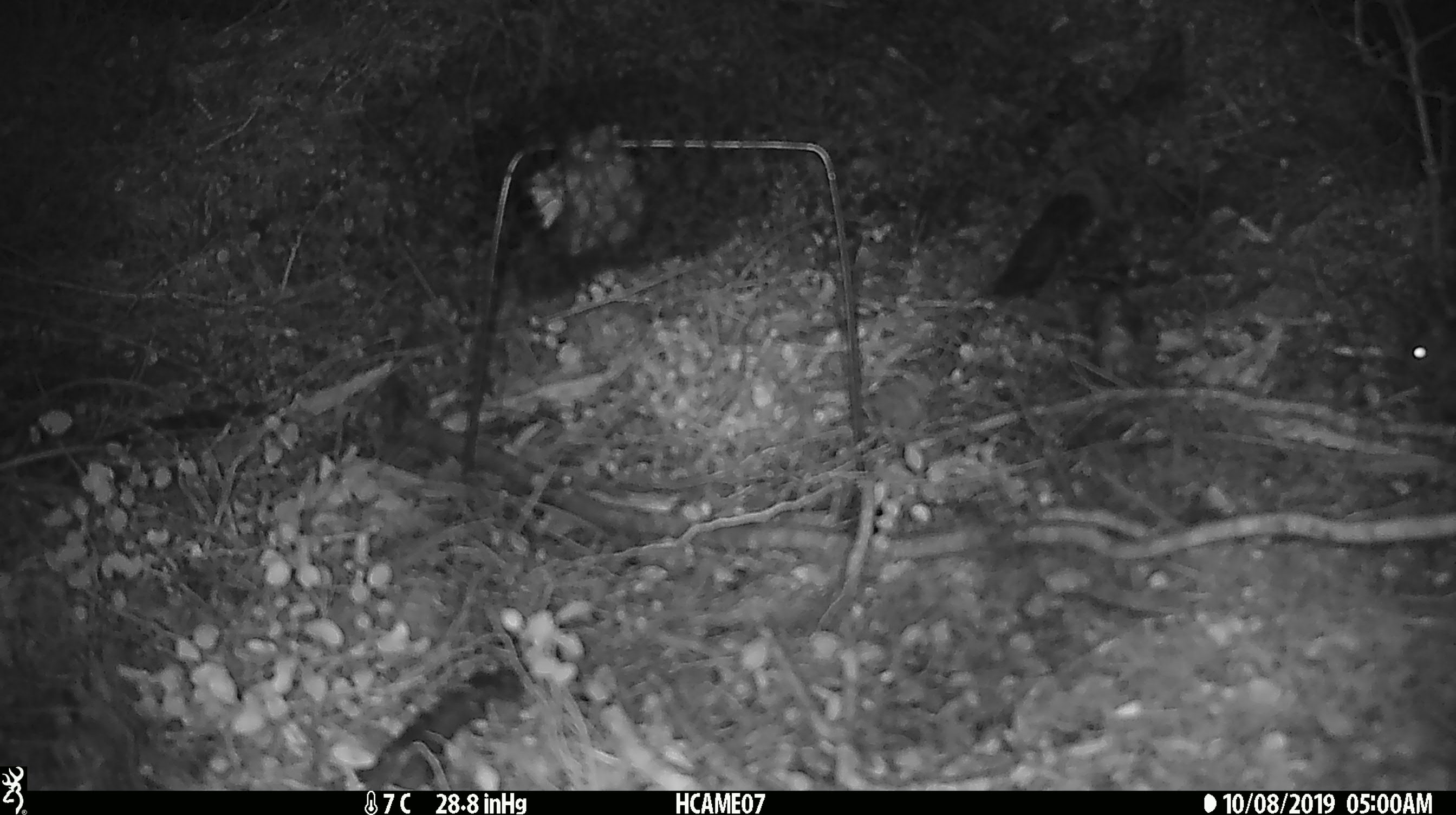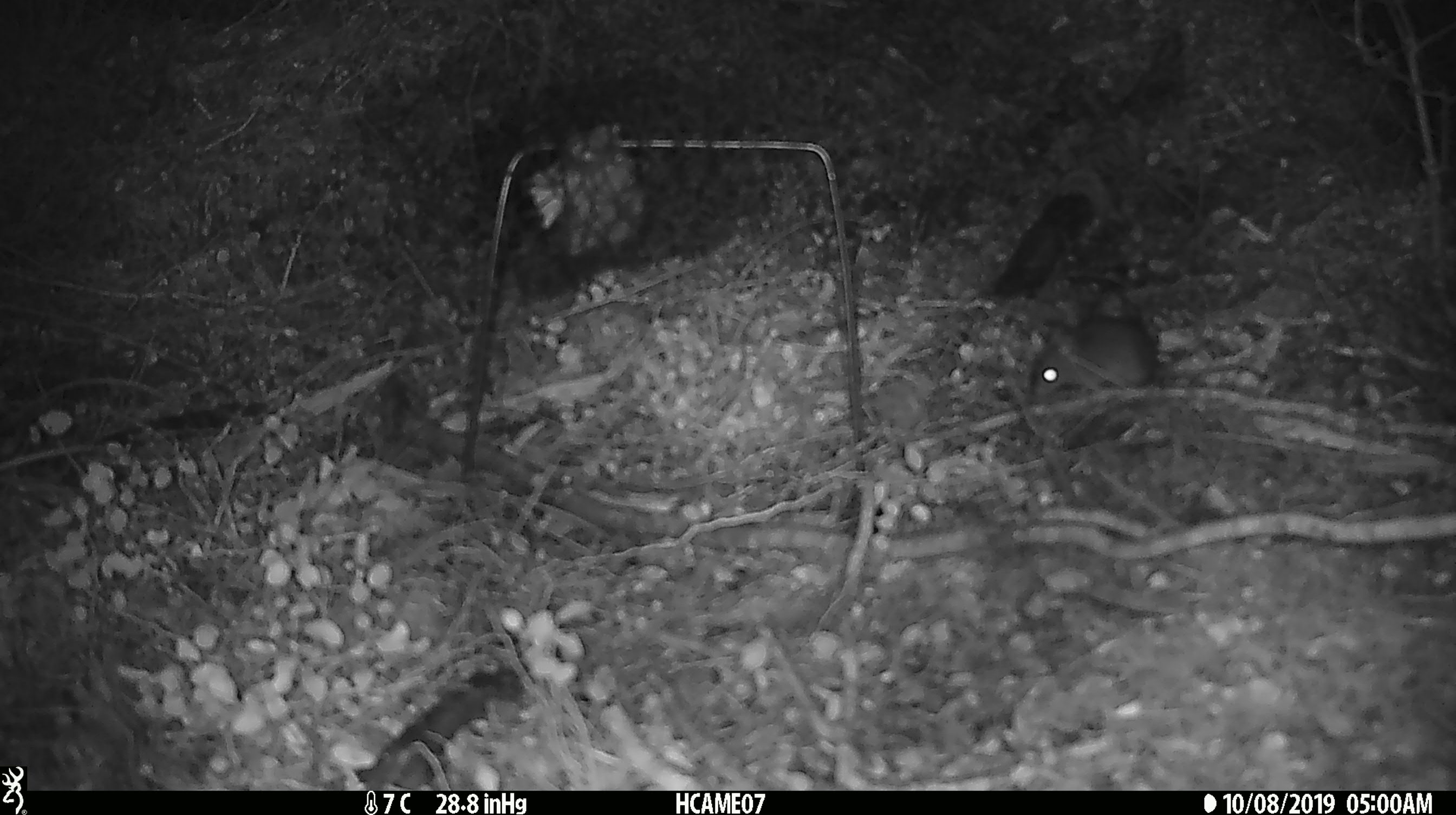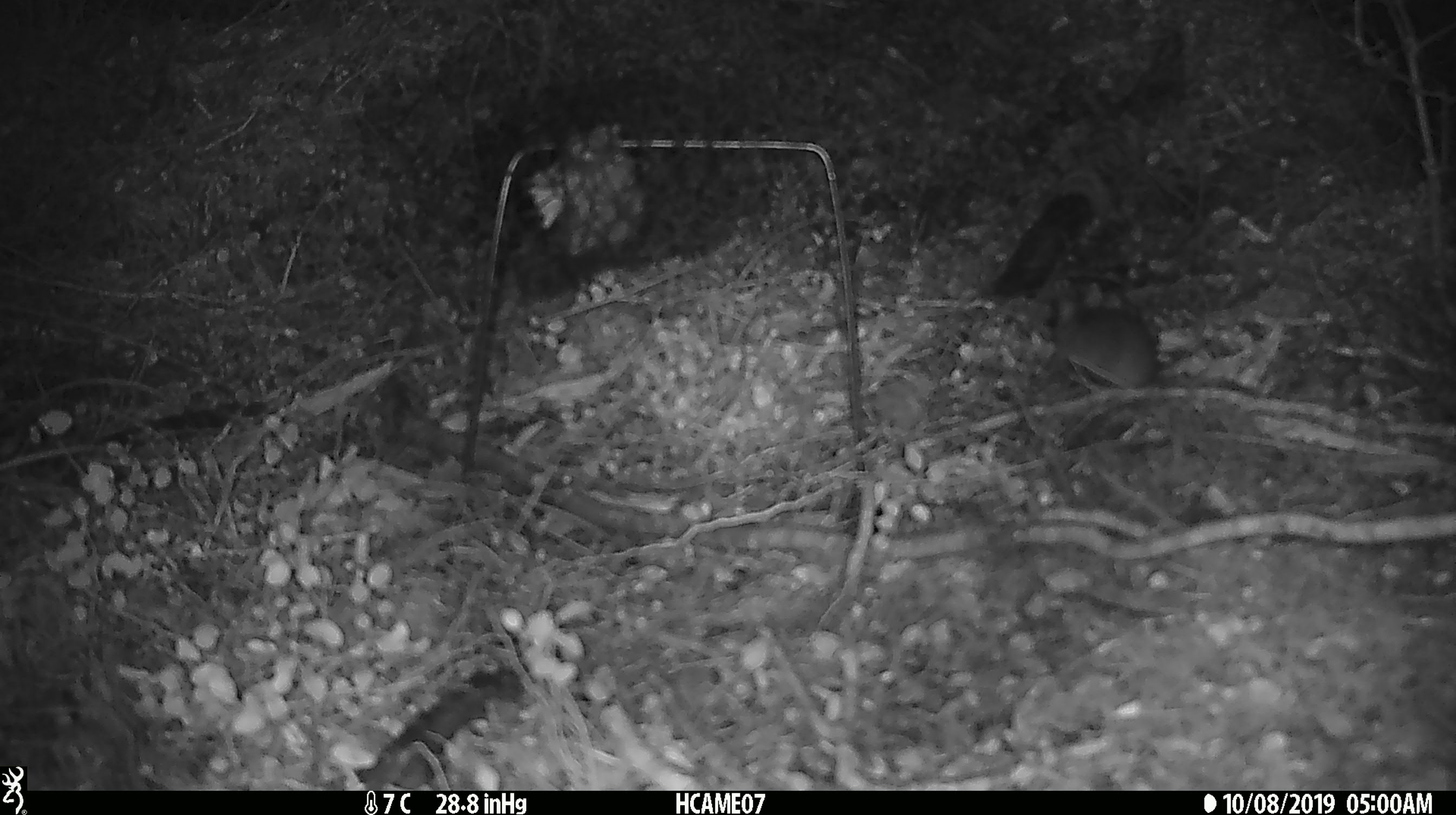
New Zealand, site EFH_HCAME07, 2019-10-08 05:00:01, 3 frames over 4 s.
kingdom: Animalia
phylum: Chordata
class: Mammalia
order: Rodentia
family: Muridae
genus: Mus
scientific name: Mus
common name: mouse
Mouse (Mus).